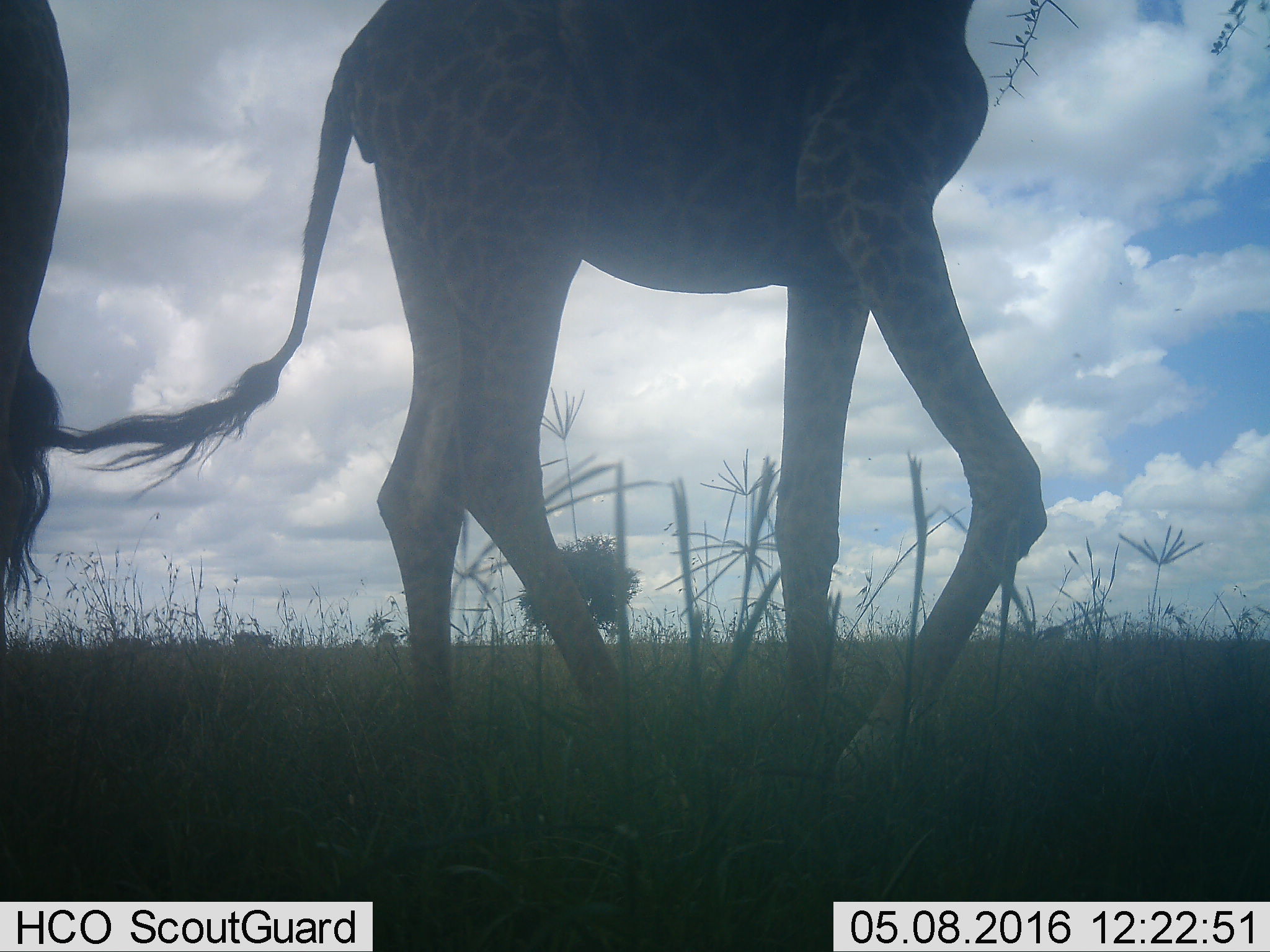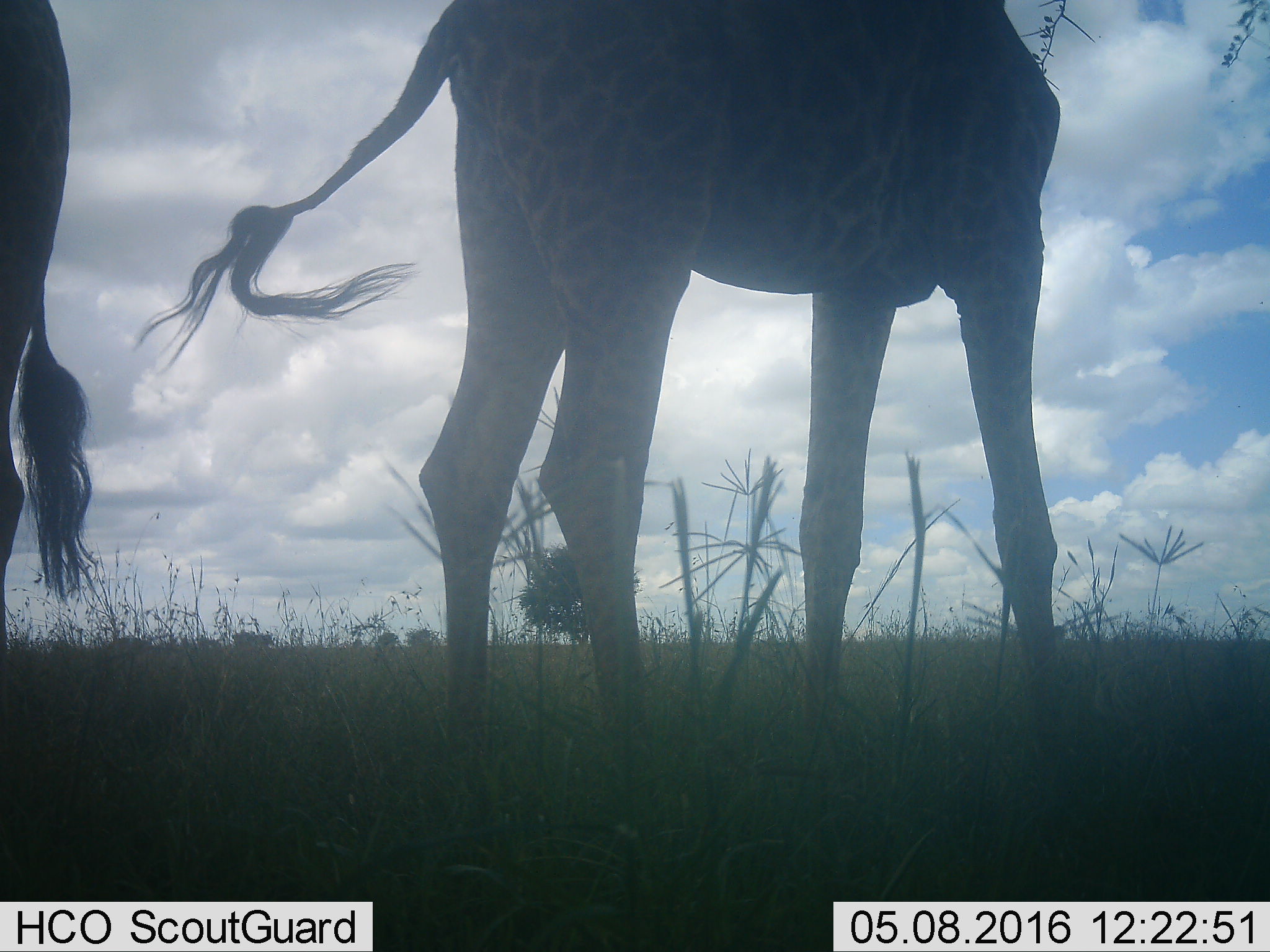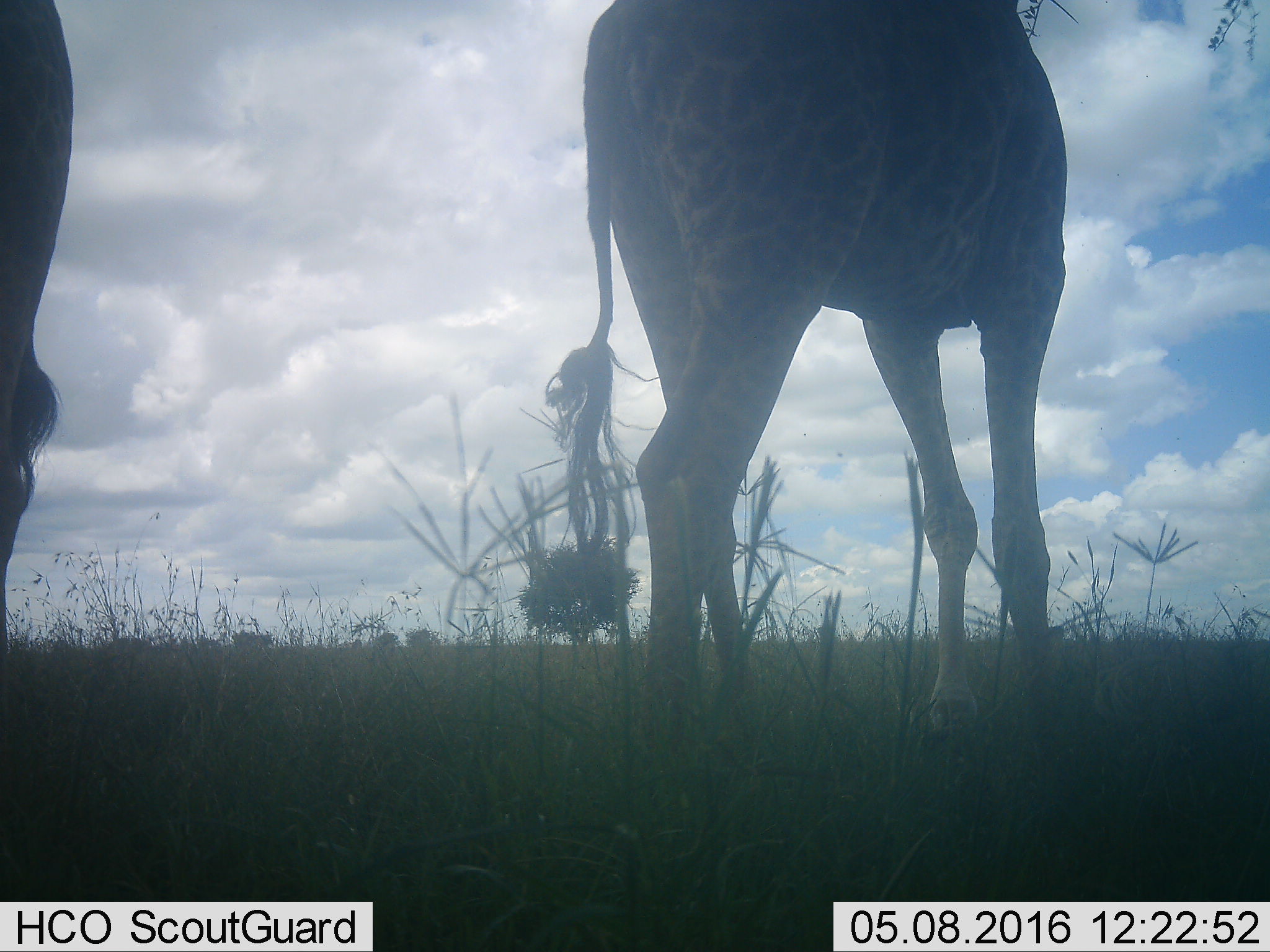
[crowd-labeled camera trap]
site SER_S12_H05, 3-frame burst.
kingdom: Animalia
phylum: Chordata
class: Mammalia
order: Artiodactyla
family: Giraffidae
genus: Giraffa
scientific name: Giraffa camelopardalis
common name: giraffe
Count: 2.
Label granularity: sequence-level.